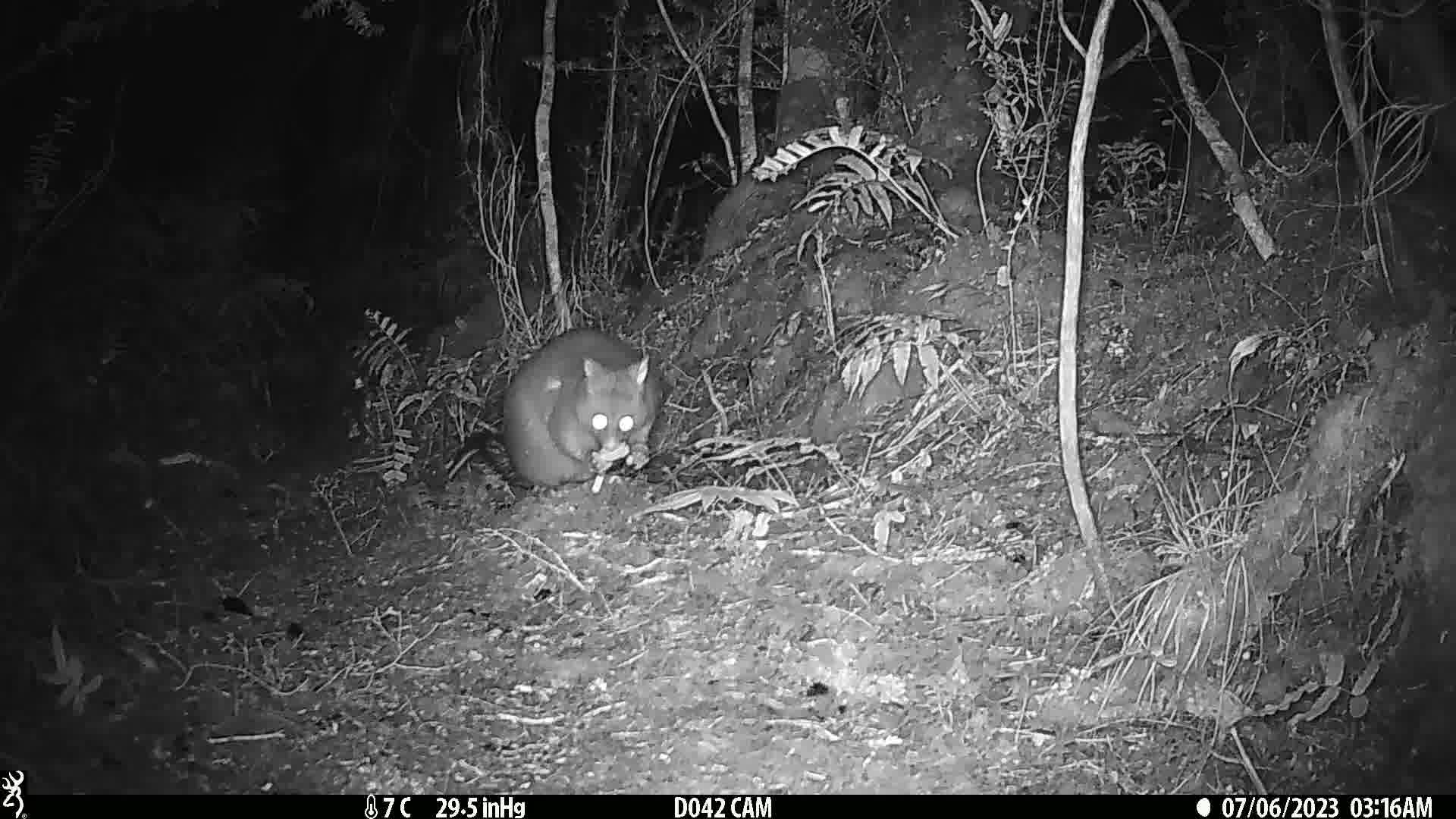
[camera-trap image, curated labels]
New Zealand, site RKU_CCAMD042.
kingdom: Animalia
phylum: Chordata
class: Mammalia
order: Diprotodontia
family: Phalangeridae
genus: Trichosurus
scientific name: Trichosurus vulpecula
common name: common brushtail possum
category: possum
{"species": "possum (common brushtail possum) (Trichosurus vulpecula)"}